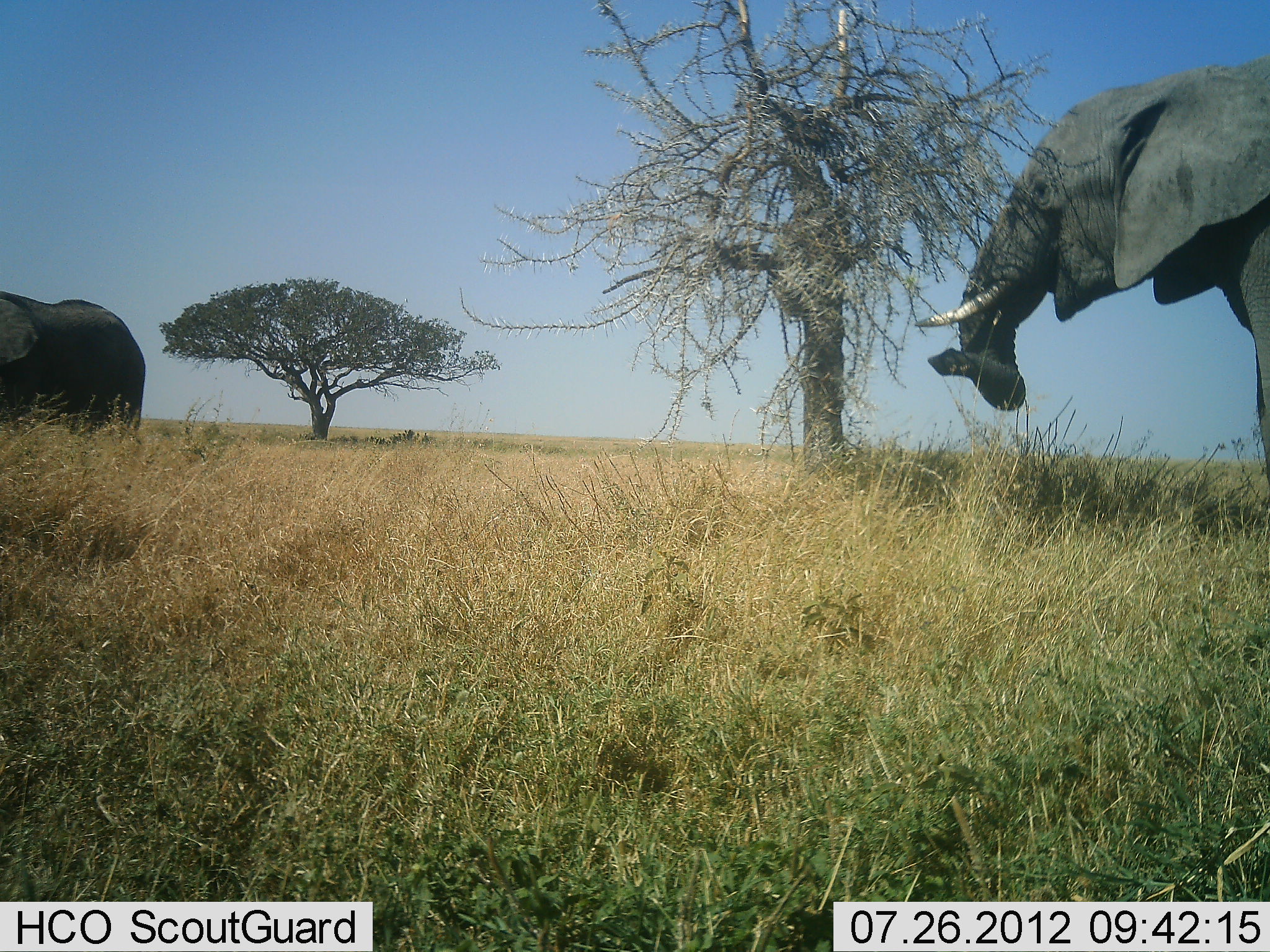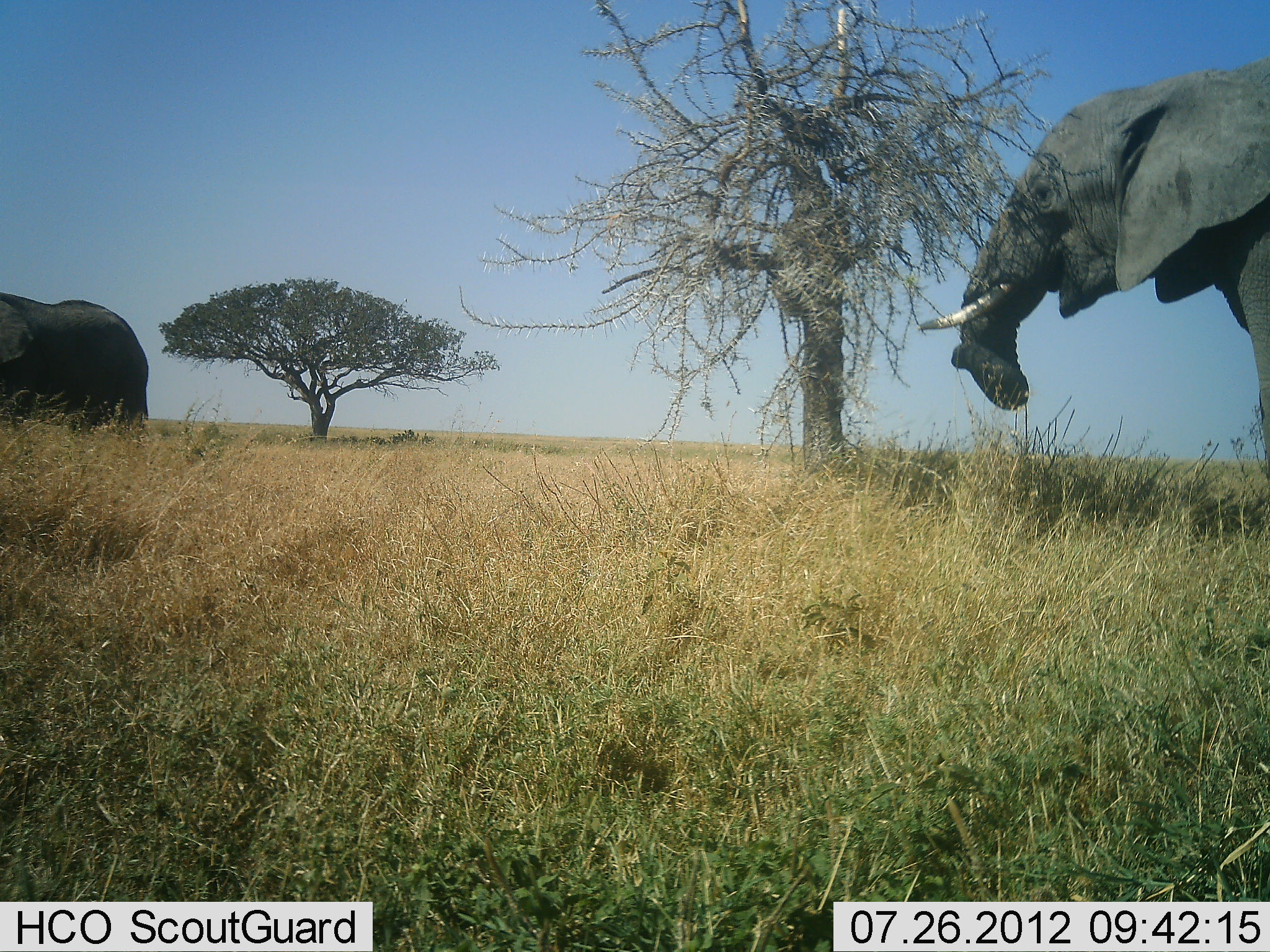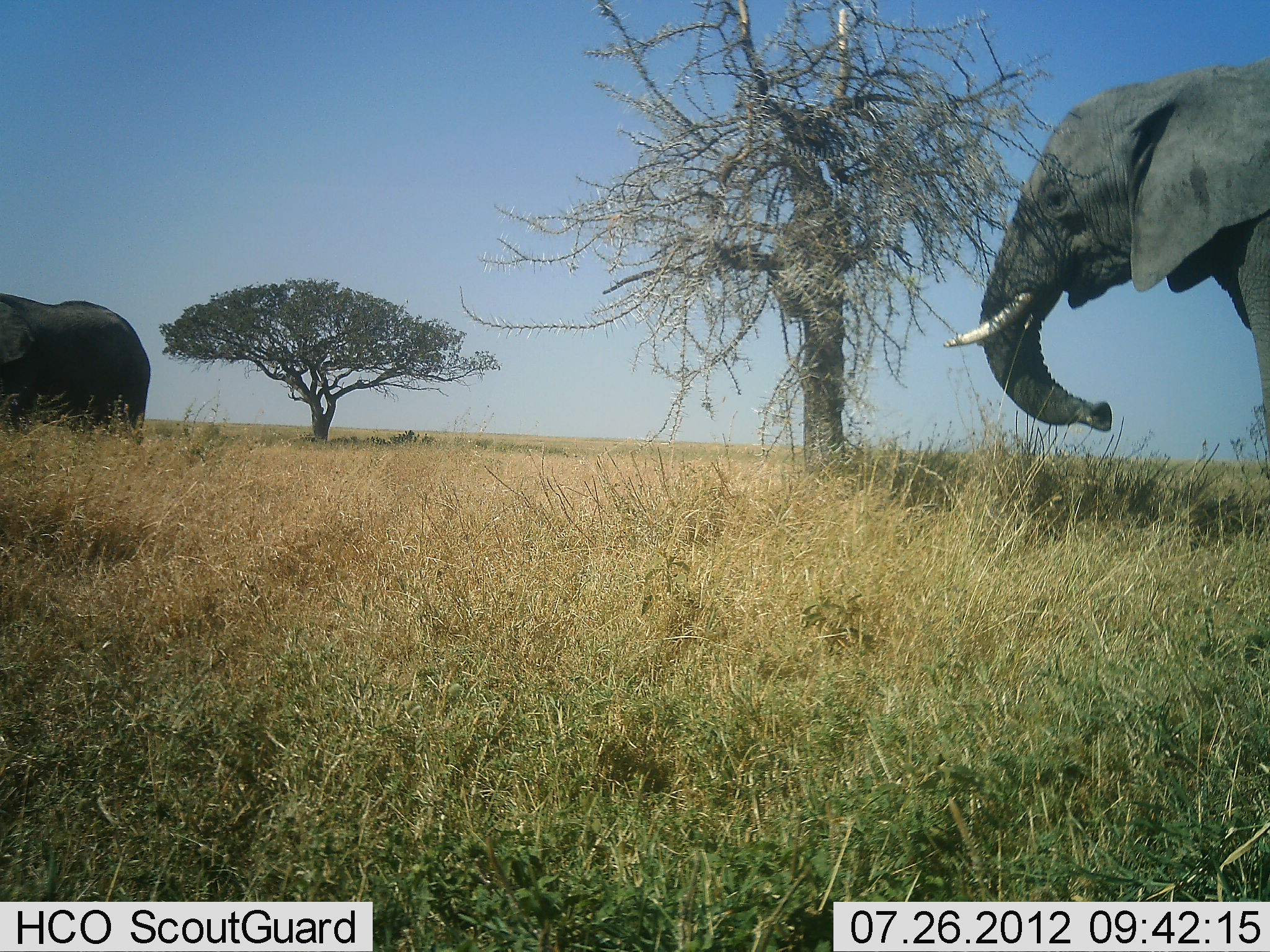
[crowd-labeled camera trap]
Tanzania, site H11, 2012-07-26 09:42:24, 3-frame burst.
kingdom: Animalia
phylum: Chordata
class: Mammalia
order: Proboscidea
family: Elephantidae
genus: Loxodonta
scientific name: Loxodonta africana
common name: african bush elephant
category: elephant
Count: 2.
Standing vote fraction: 50%.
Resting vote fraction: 0%.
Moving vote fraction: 20%.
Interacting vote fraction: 0%.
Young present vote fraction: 0%.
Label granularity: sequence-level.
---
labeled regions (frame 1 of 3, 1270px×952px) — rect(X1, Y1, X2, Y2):
animal: rect(912, 54, 1270, 481); rect(0, 291, 147, 439)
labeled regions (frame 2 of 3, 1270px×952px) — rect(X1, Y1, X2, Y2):
animal: rect(919, 56, 1270, 477); rect(0, 288, 154, 431)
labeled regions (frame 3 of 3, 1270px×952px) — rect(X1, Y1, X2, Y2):
animal: rect(937, 58, 1269, 455); rect(0, 292, 155, 437)